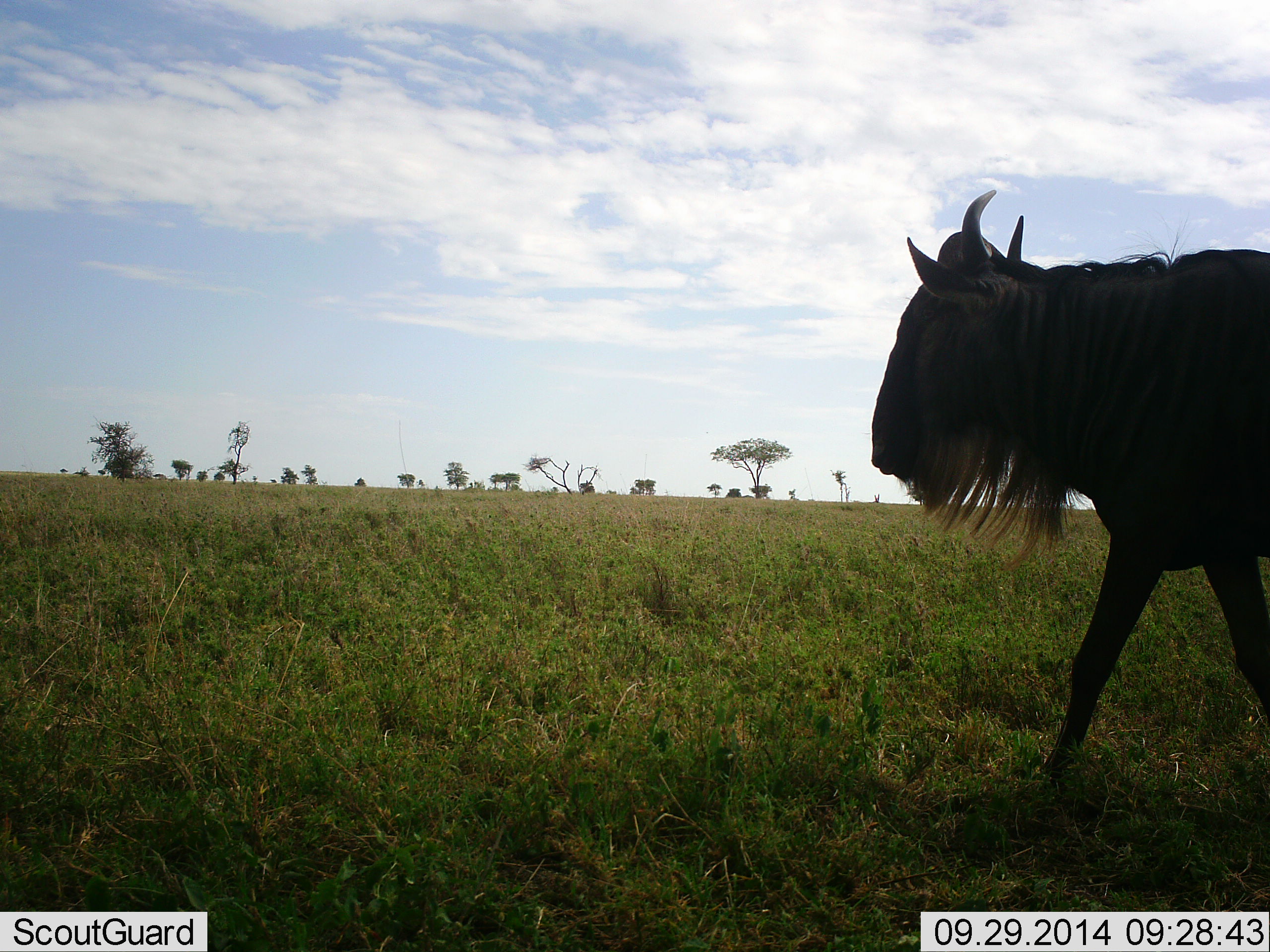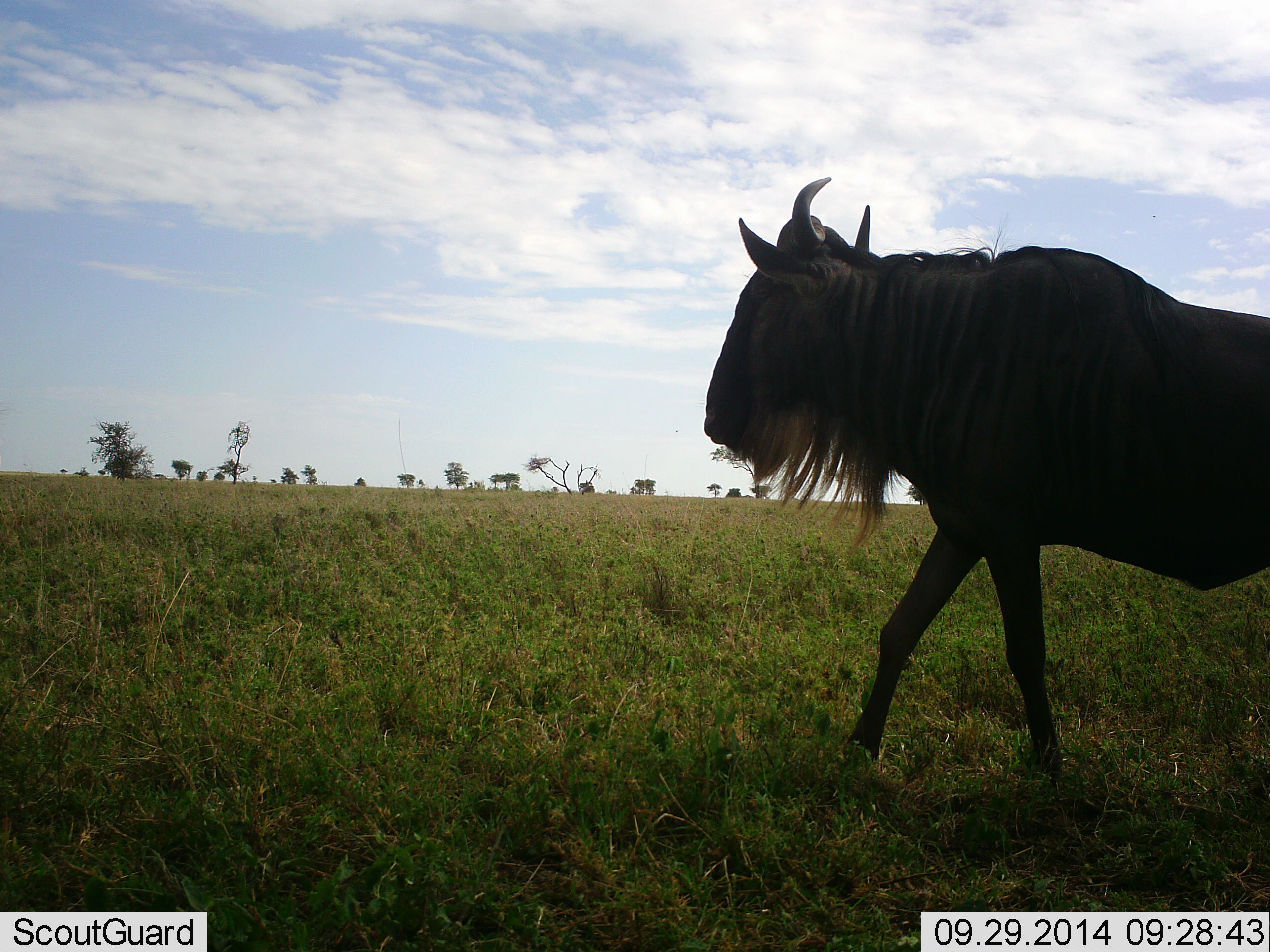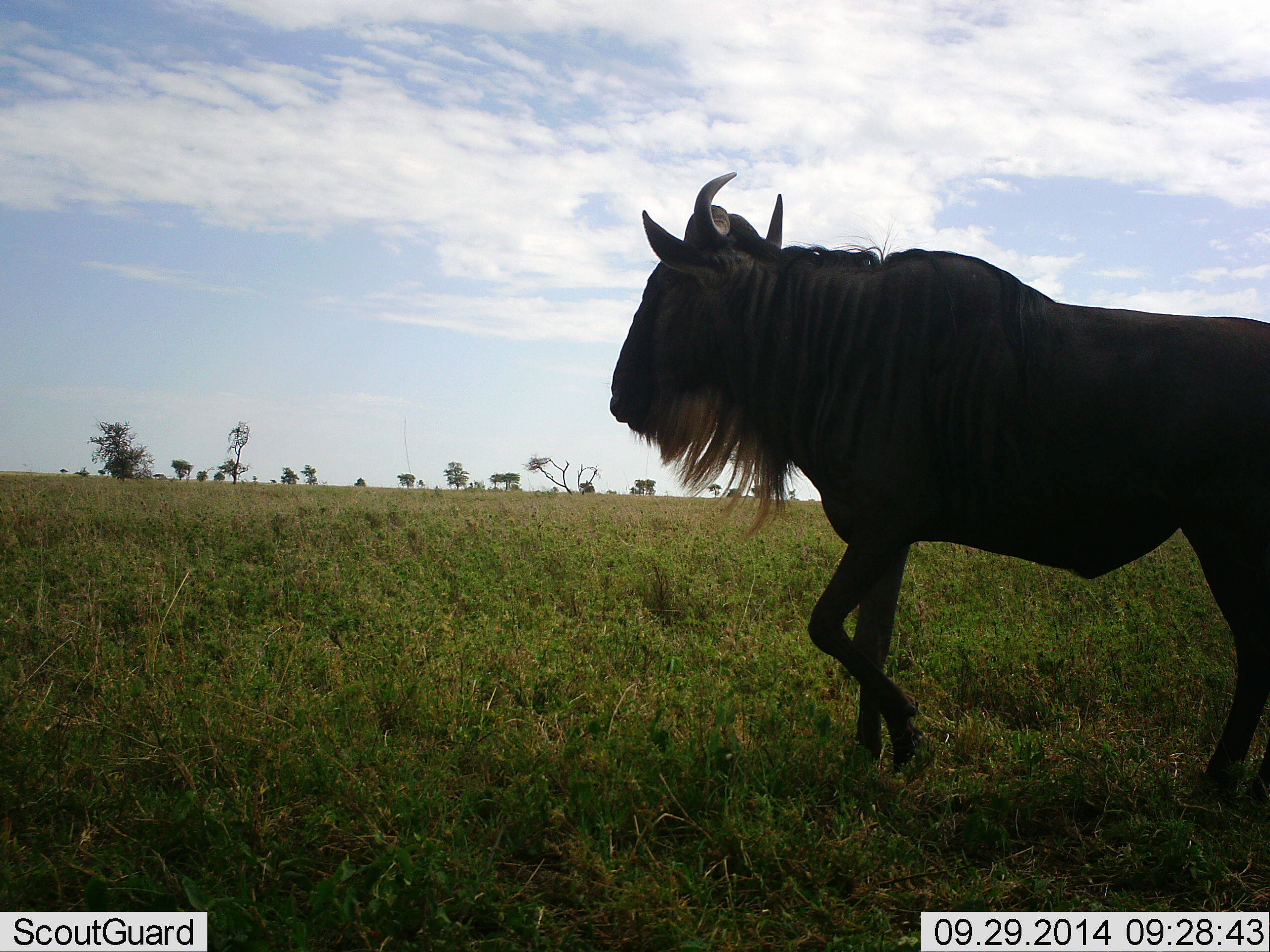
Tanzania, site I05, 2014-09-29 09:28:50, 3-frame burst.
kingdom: Animalia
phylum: Chordata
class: Mammalia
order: Artiodactyla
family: Bovidae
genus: Connochaetes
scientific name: Connochaetes taurinus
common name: blue wildebeest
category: wildebeest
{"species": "wildebeest (blue wildebeest) (Connochaetes taurinus)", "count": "1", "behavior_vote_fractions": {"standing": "0%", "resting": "0%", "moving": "100%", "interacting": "0%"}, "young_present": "0%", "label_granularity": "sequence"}